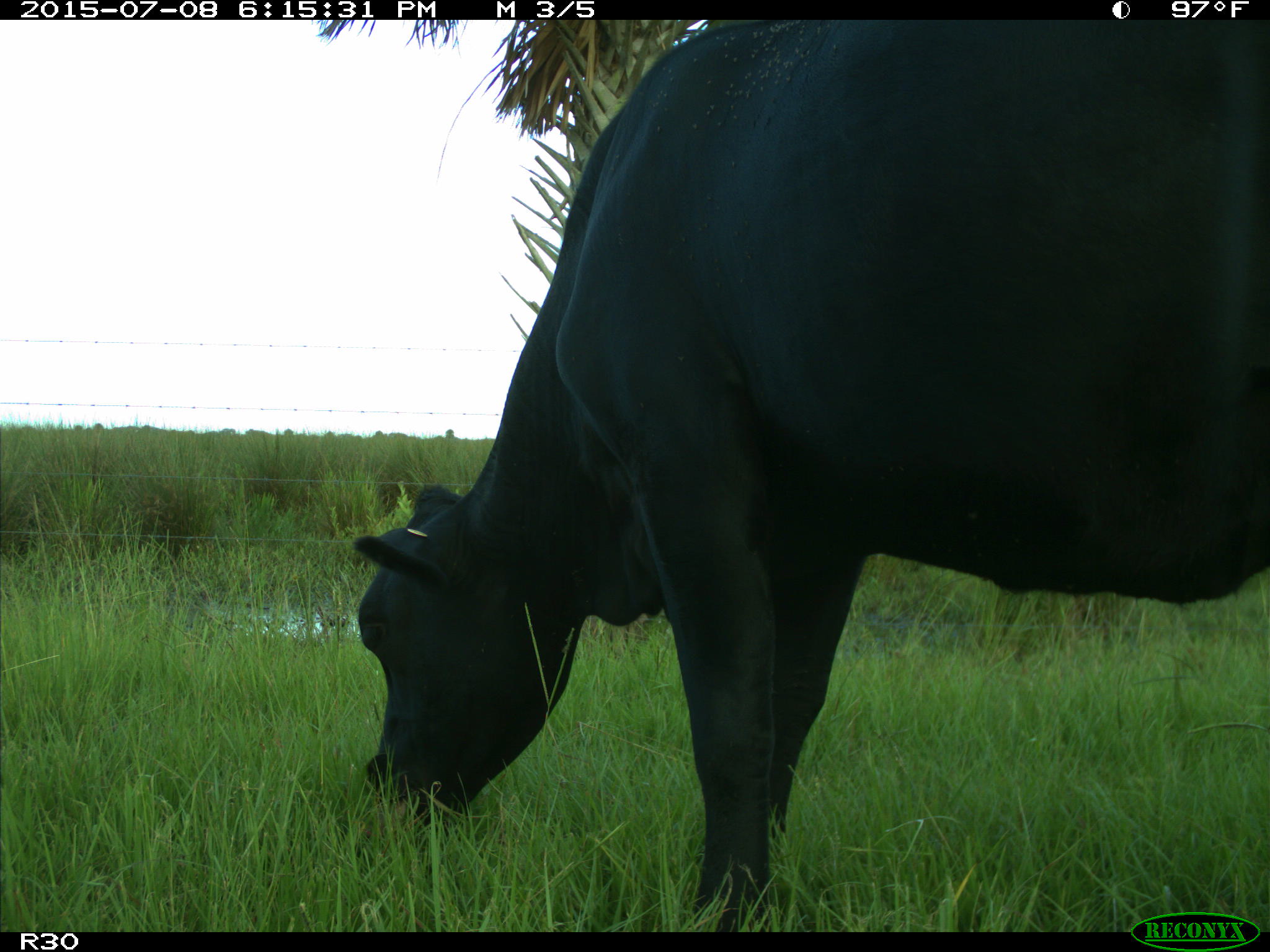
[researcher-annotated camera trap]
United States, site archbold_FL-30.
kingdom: Animalia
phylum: Chordata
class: Mammalia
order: Artiodactyla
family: Bovidae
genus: Bos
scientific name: Bos taurus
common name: domestic cow